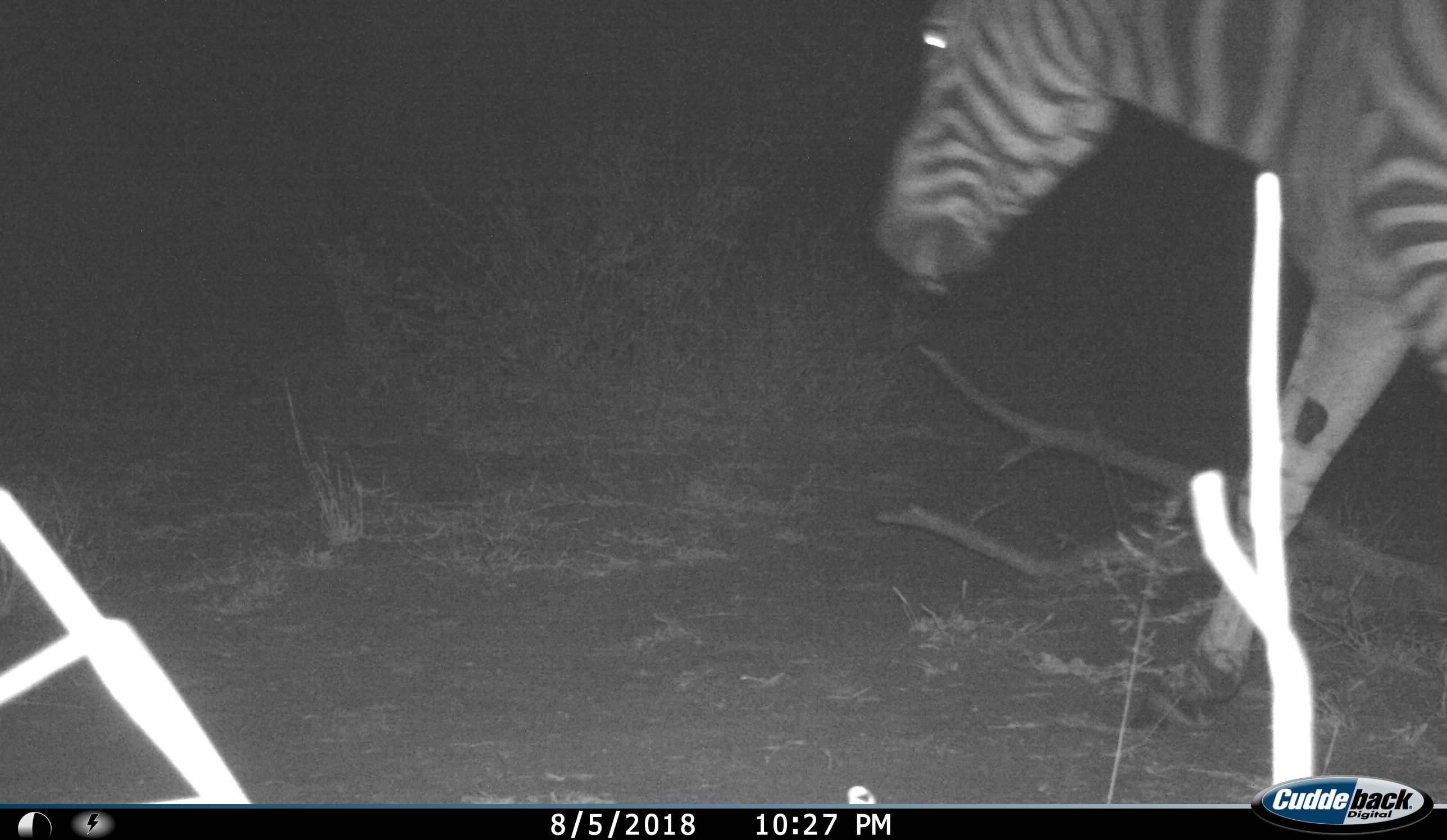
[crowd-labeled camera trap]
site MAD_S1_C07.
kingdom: Animalia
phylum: Chordata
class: Mammalia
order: Perissodactyla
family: Equidae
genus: Equus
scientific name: Equus quagga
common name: plains zebra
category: zebraplains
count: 1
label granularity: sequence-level